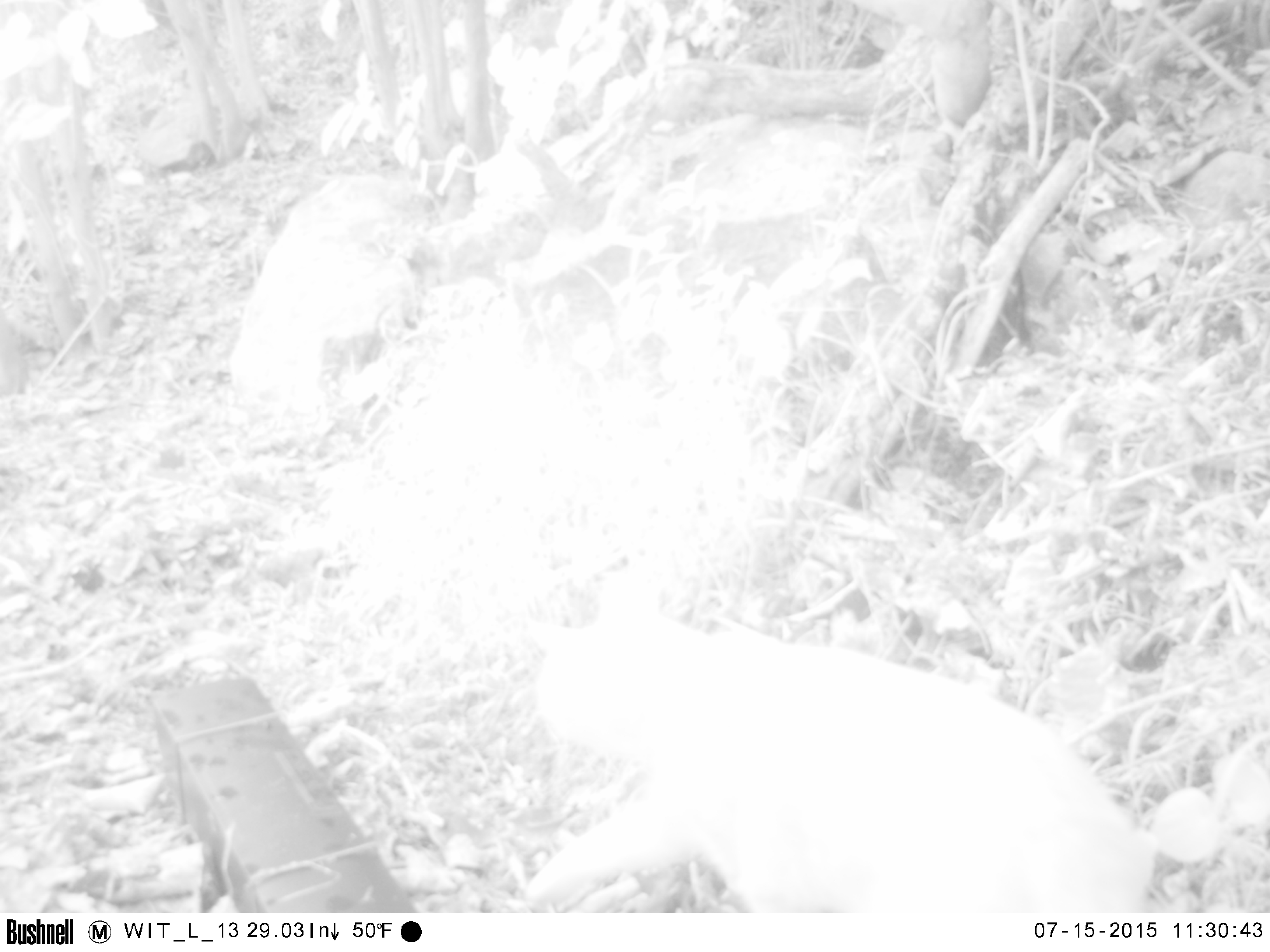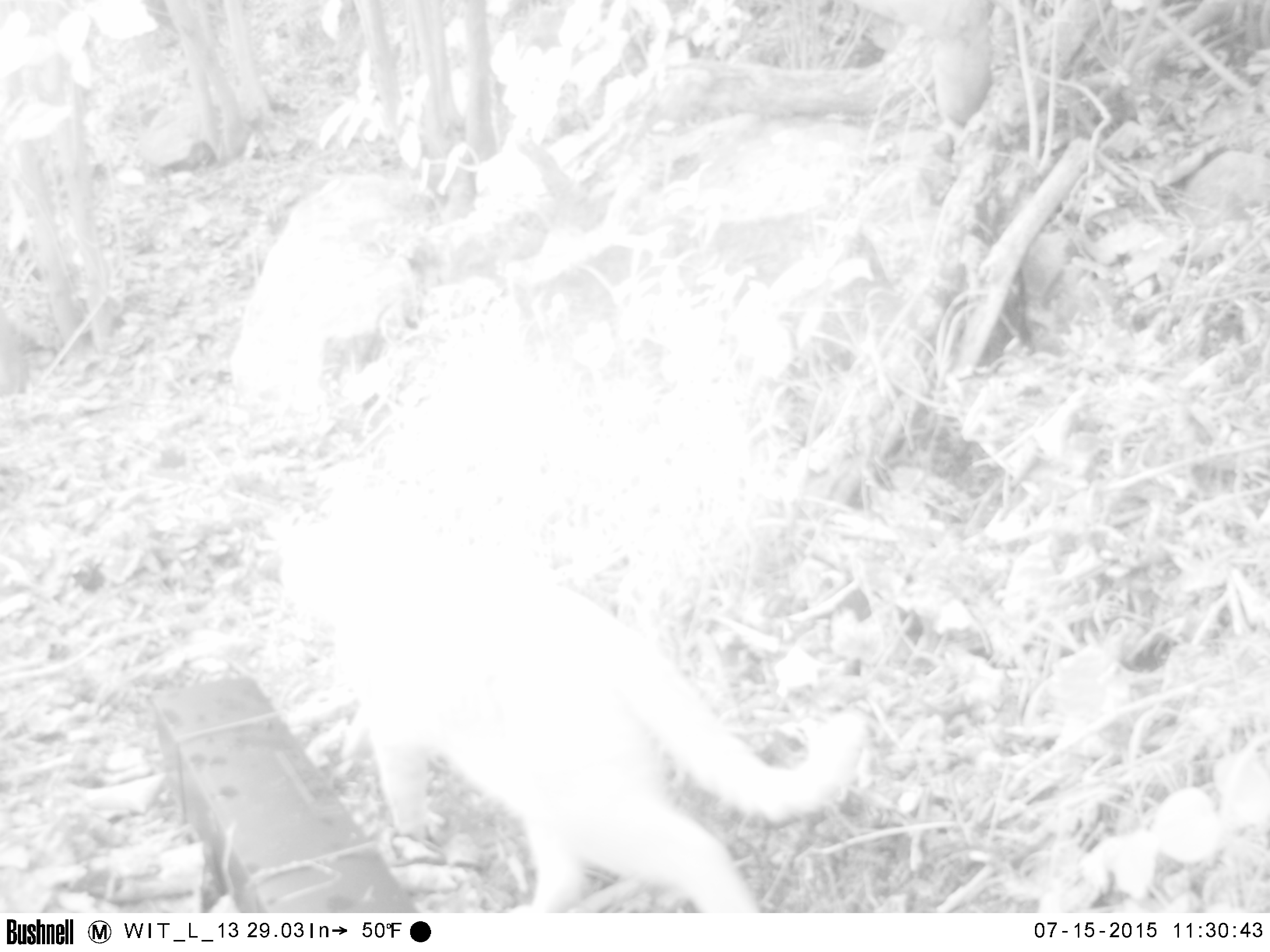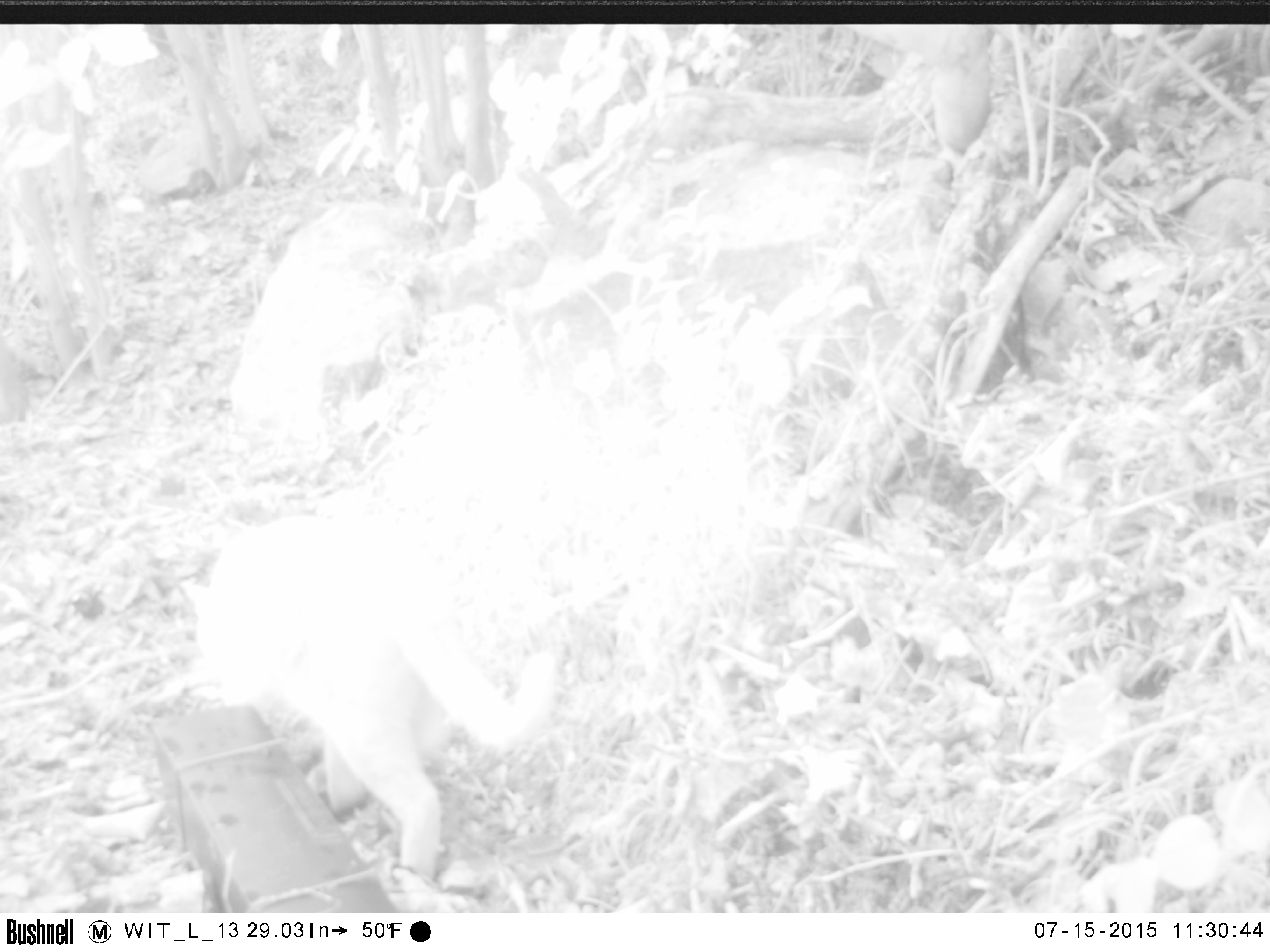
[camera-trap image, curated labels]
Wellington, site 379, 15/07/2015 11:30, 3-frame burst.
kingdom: Animalia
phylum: Chordata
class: Mammalia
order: Carnivora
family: Felidae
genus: Felis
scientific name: Felis catus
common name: cat